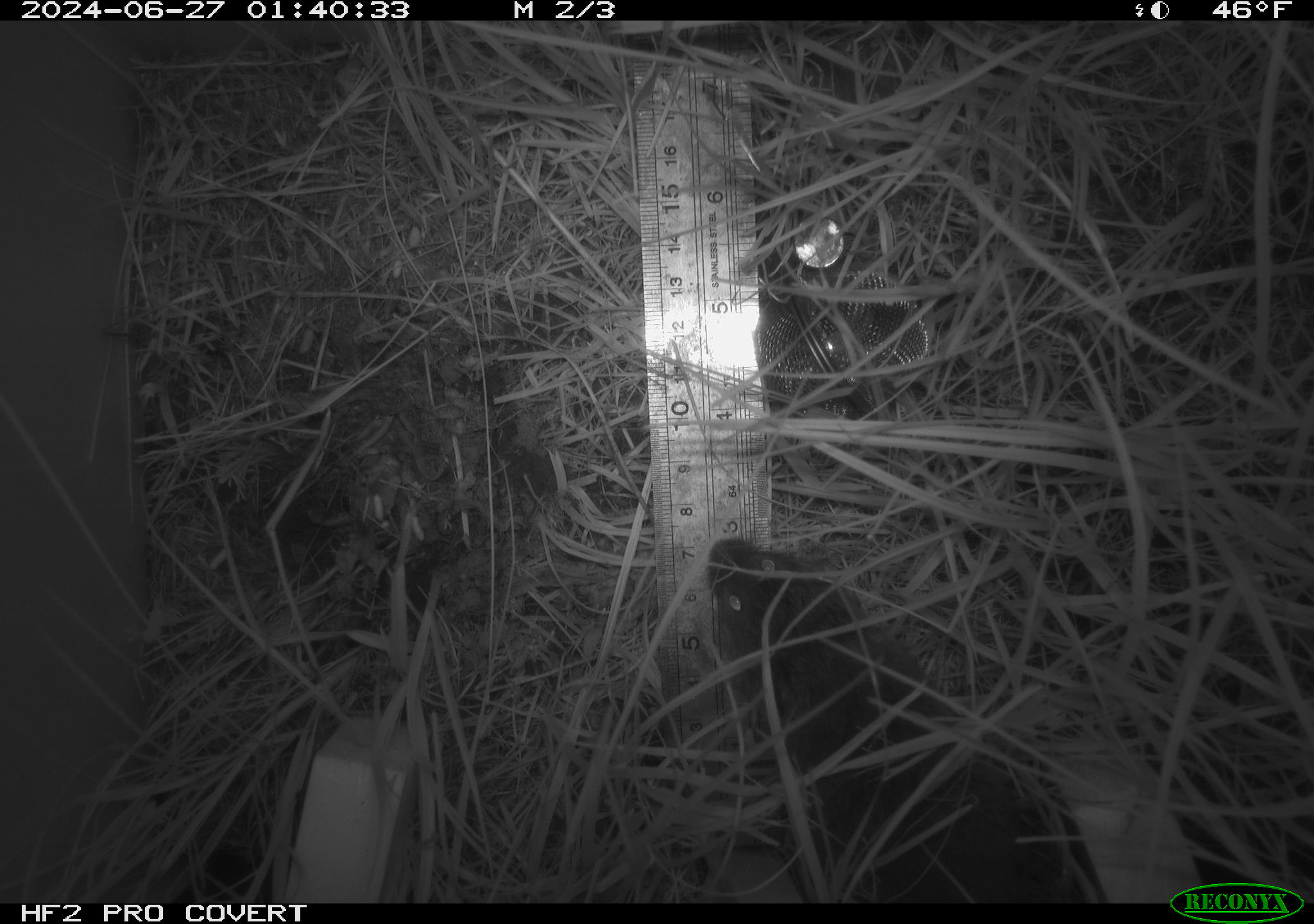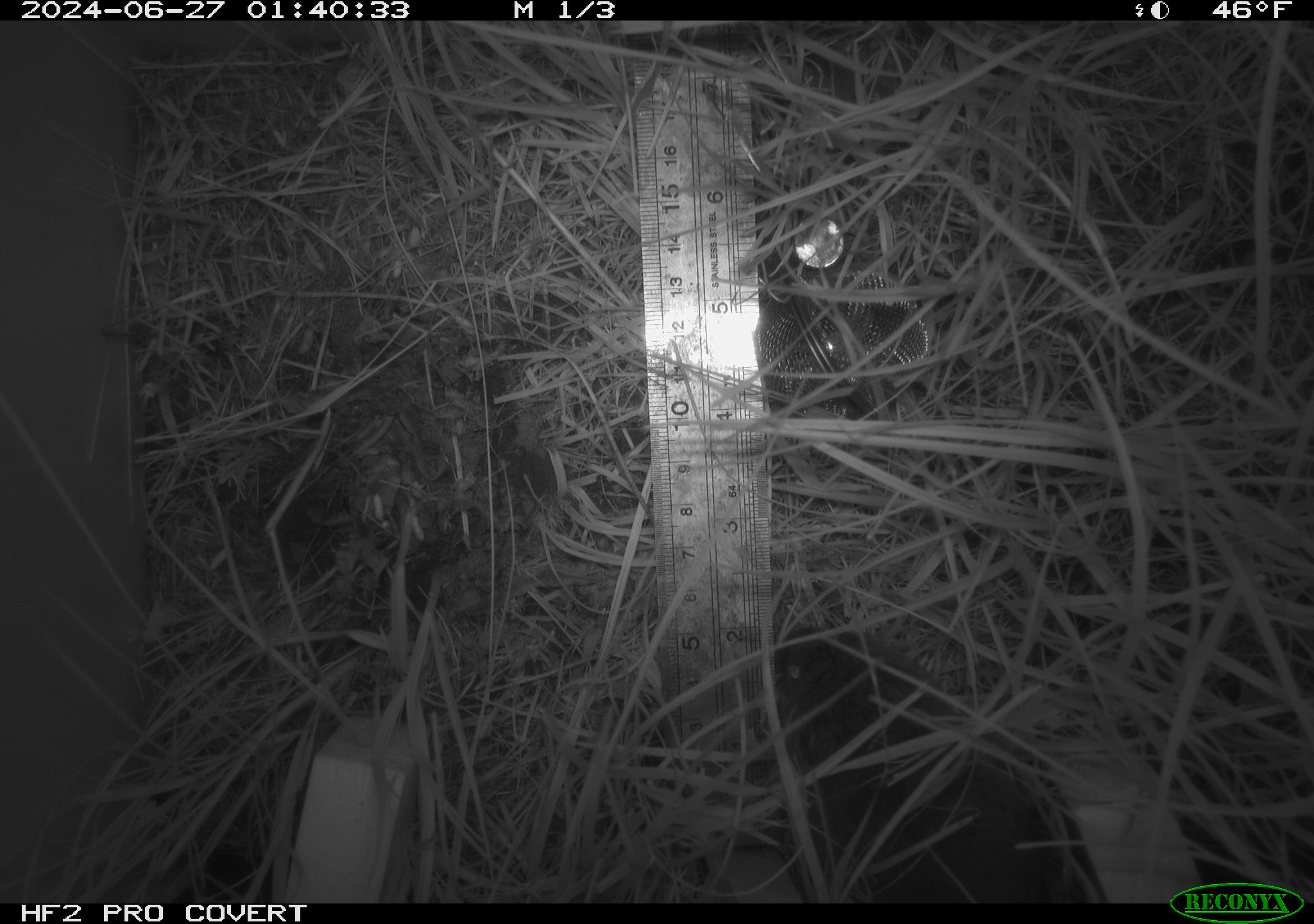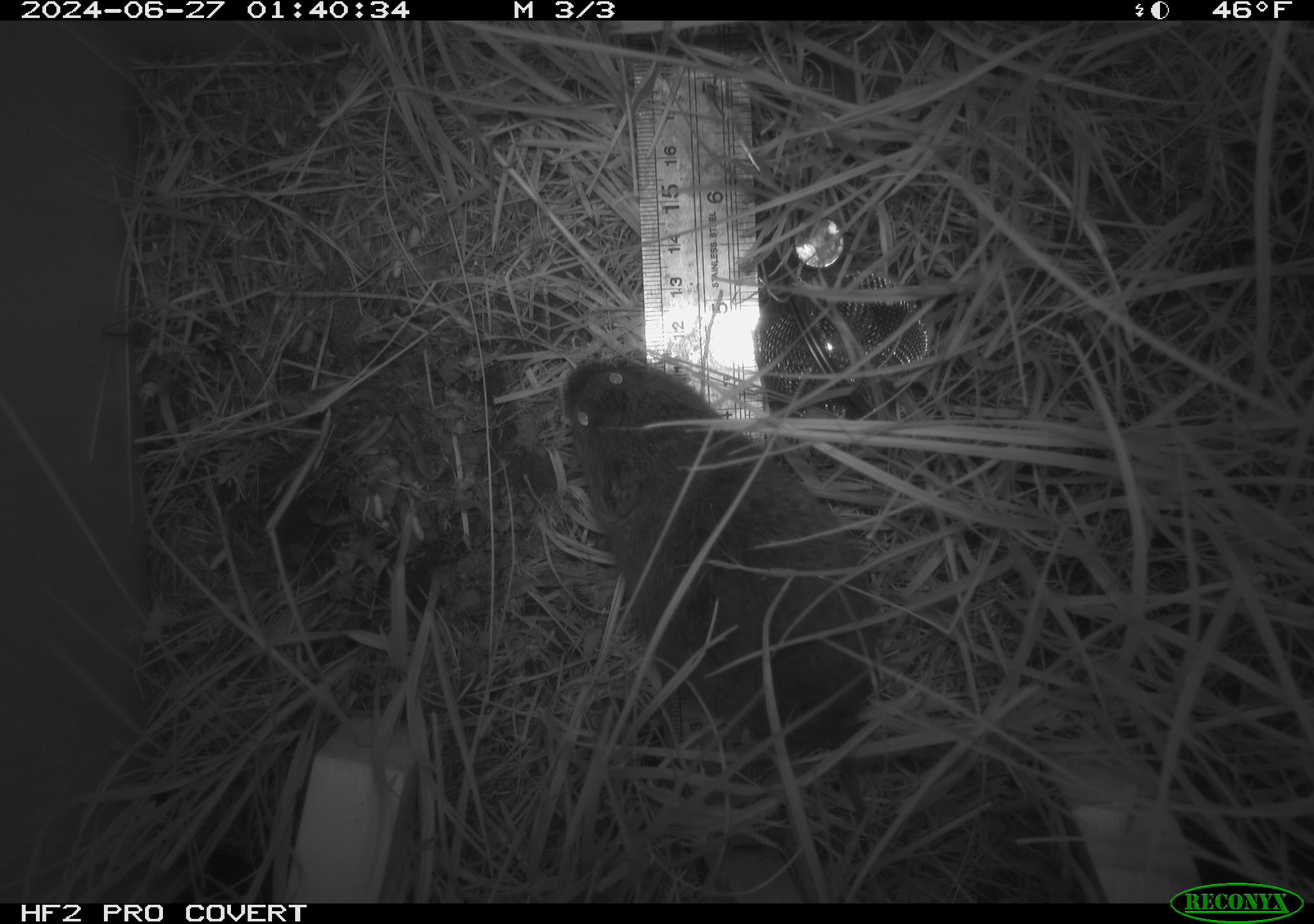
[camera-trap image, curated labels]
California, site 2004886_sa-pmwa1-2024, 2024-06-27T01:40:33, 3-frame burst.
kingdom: Animalia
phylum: Chordata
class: Mammalia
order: Rodentia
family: Cricetidae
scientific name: Arvicolinae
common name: voles, lemmings, and muskrats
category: arvicolinae subfamily